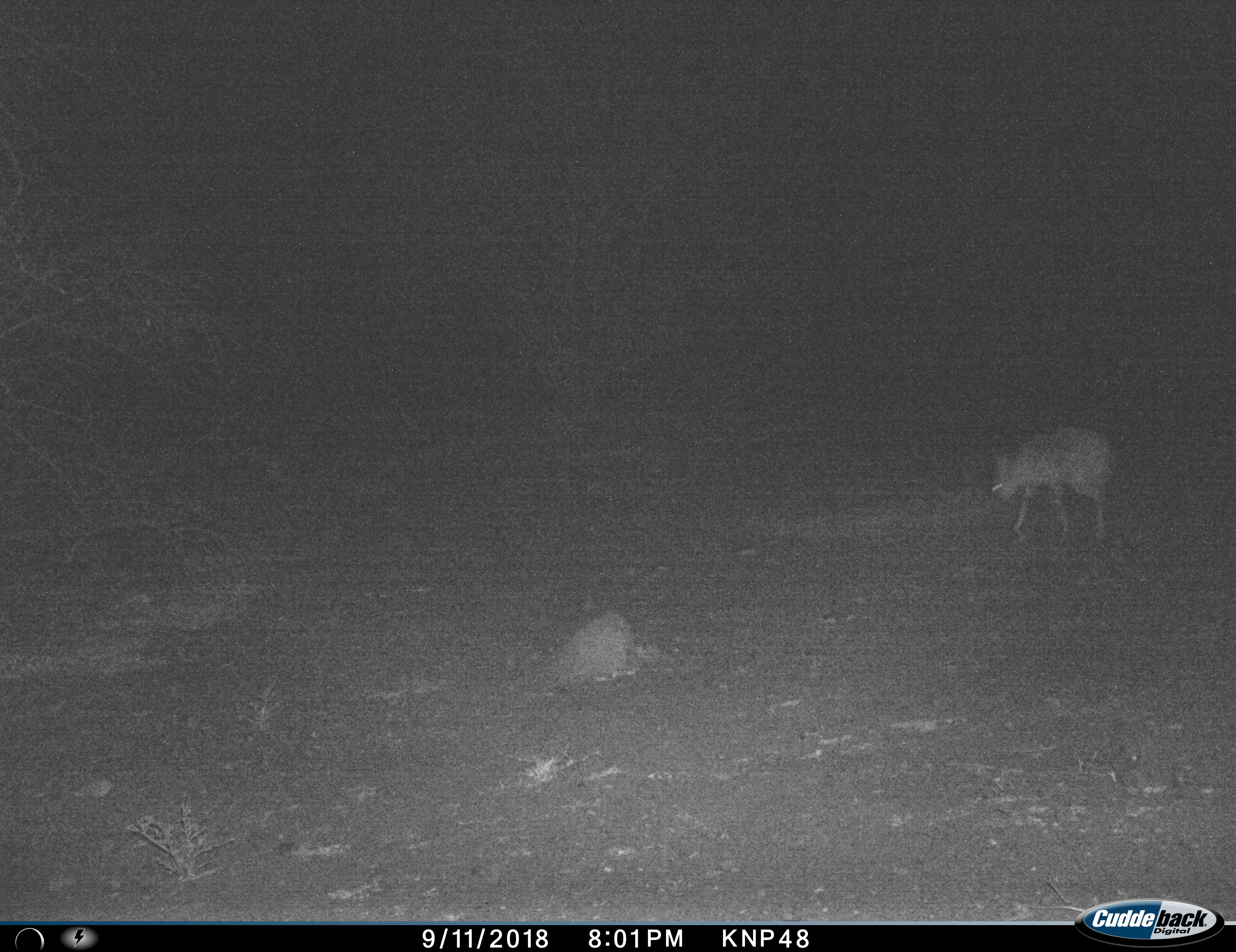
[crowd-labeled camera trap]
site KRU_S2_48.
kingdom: Animalia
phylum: Chordata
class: Mammalia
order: Carnivora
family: Hyaenidae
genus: Crocuta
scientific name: Crocuta crocuta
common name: spotted hyena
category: hyenaspotted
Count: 1.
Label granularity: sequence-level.